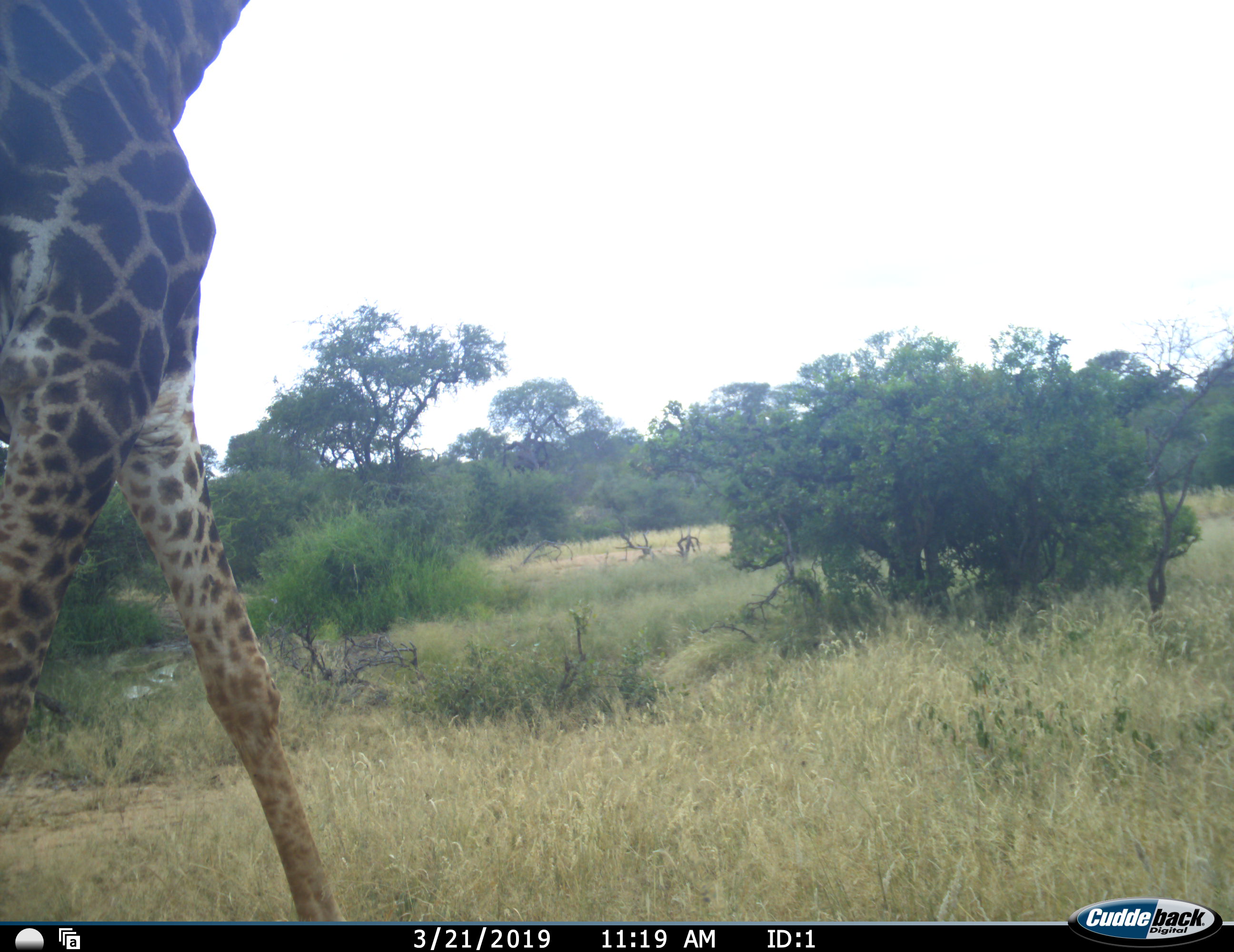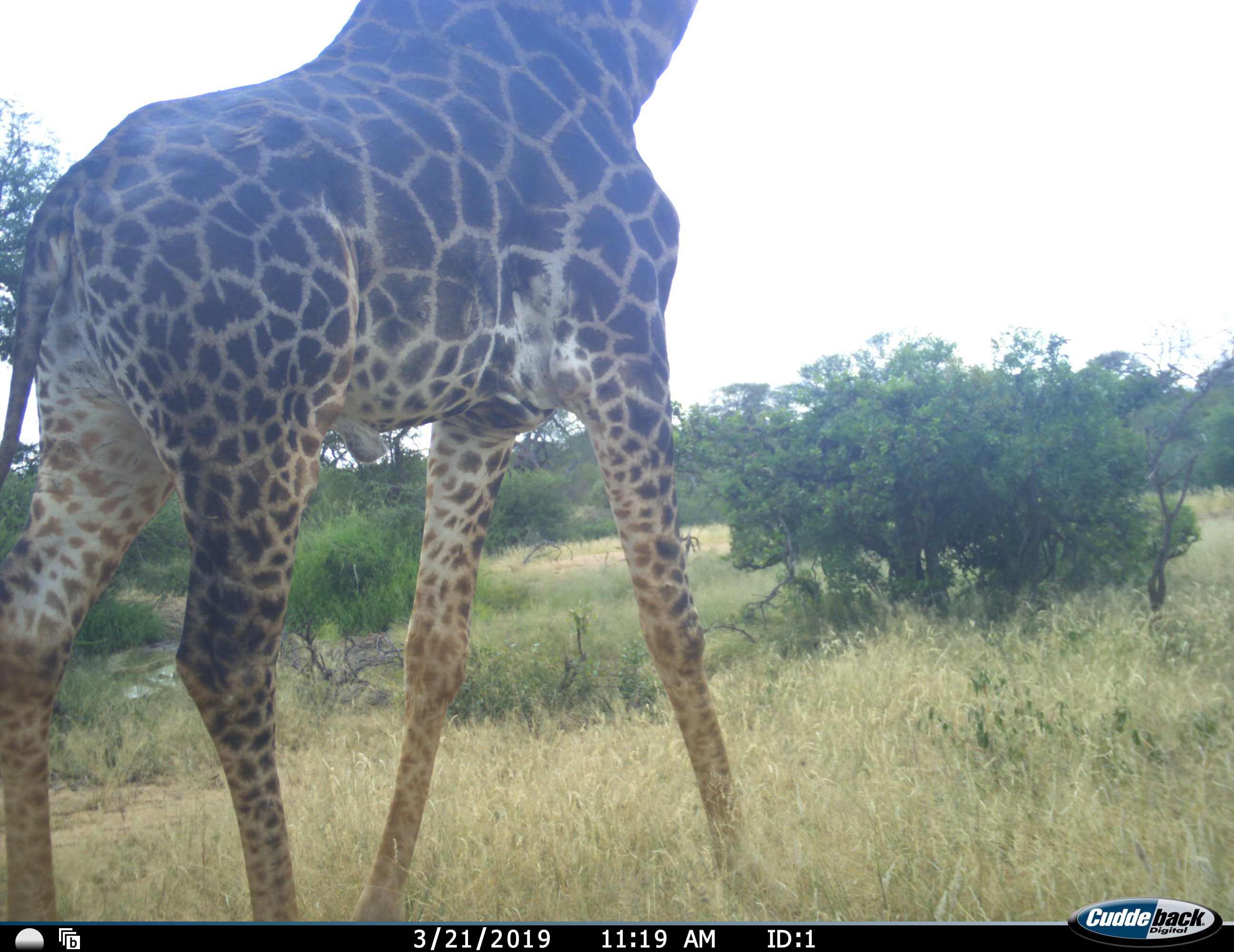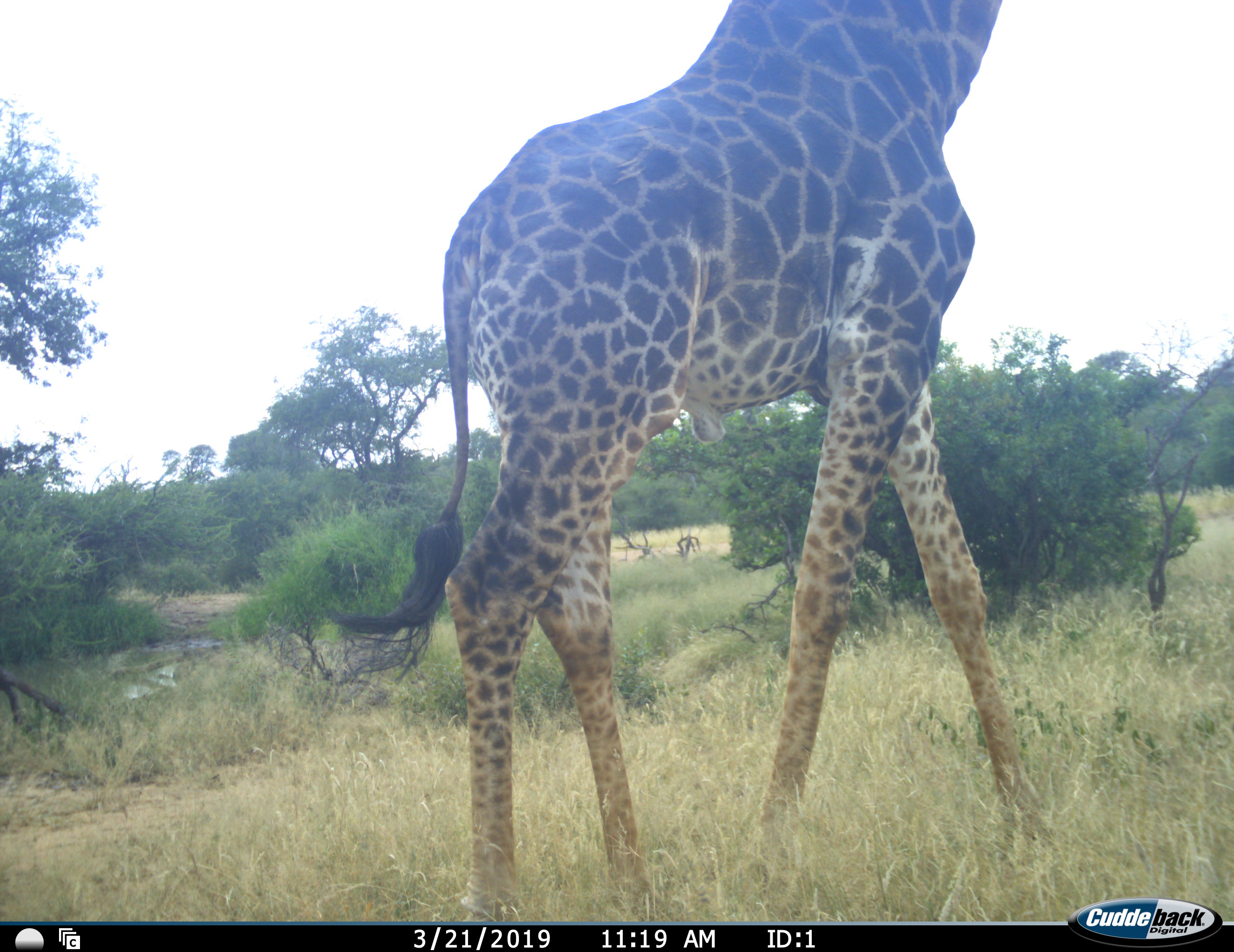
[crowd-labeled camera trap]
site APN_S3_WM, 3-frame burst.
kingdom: Animalia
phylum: Chordata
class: Mammalia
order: Artiodactyla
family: Giraffidae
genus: Giraffa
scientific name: Giraffa camelopardalis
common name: giraffe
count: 1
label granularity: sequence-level